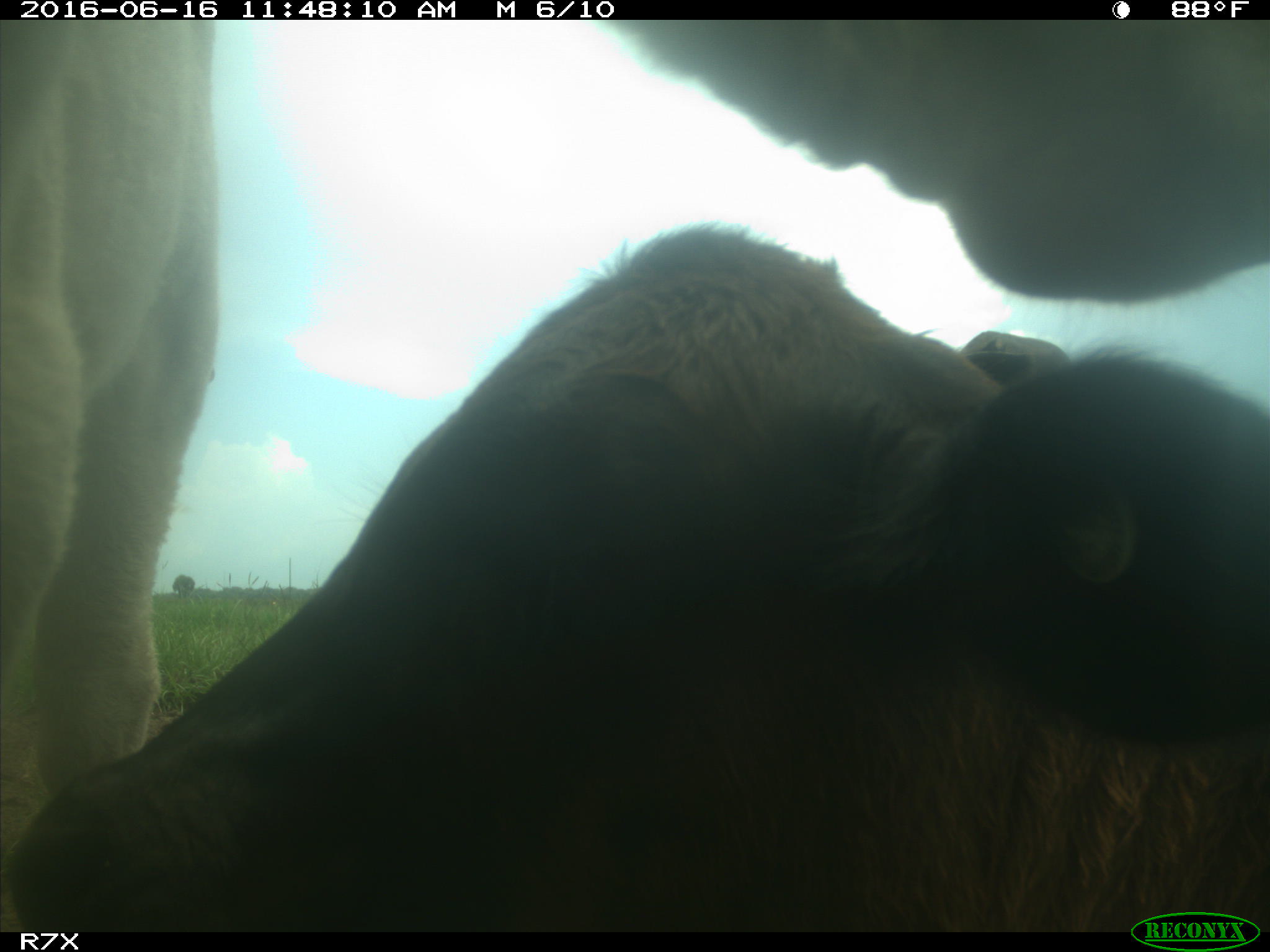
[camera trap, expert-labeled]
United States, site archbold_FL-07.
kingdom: Animalia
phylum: Chordata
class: Mammalia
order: Artiodactyla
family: Bovidae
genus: Bos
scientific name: Bos taurus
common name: domestic cow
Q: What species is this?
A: Bos taurus (domestic cow).